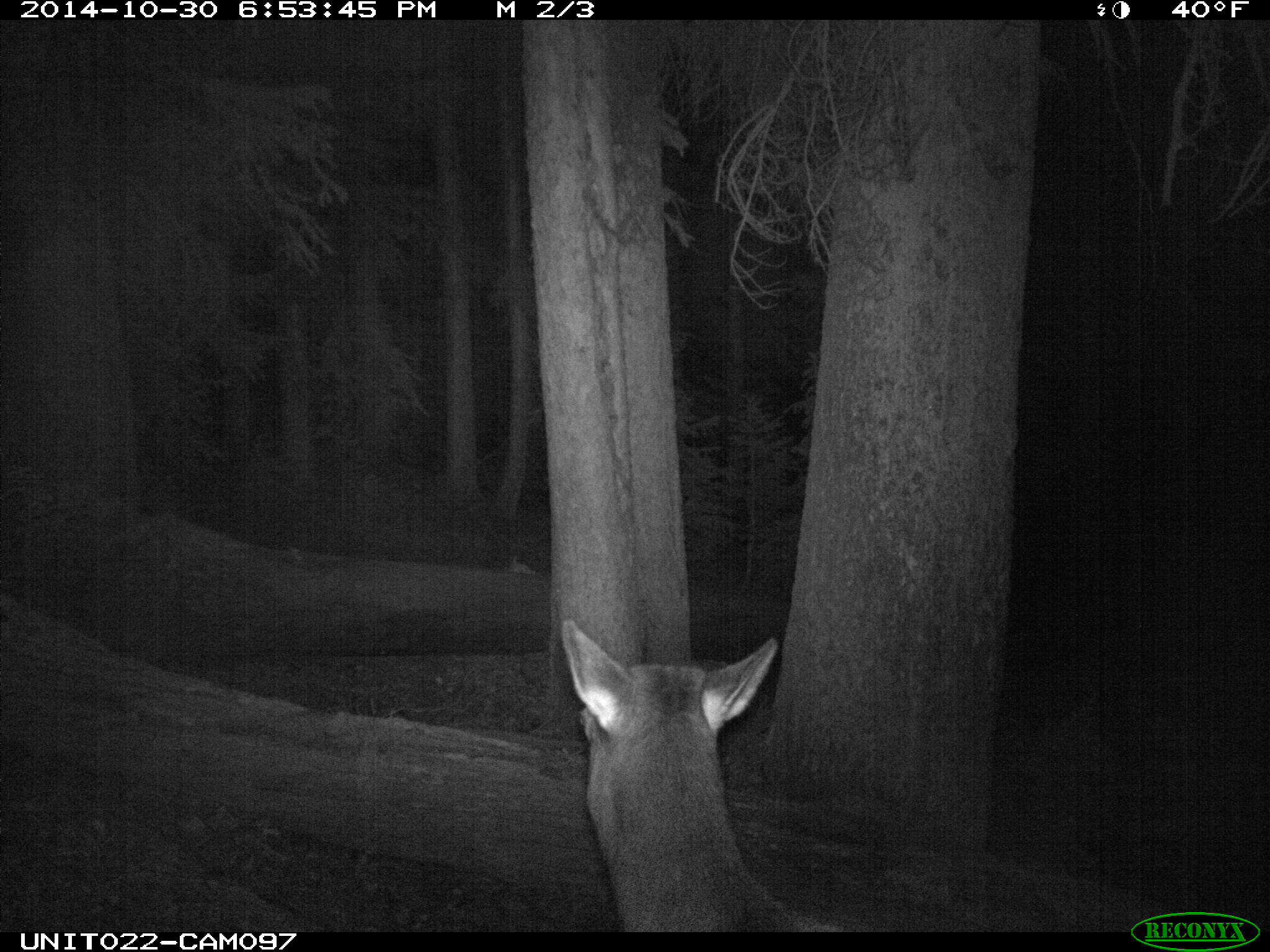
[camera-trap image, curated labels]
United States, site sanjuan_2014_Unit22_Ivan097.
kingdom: Animalia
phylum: Chordata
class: Mammalia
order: Artiodactyla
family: Cervidae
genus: Cervus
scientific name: Cervus elaphus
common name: red deer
Cervus elaphus (red deer).